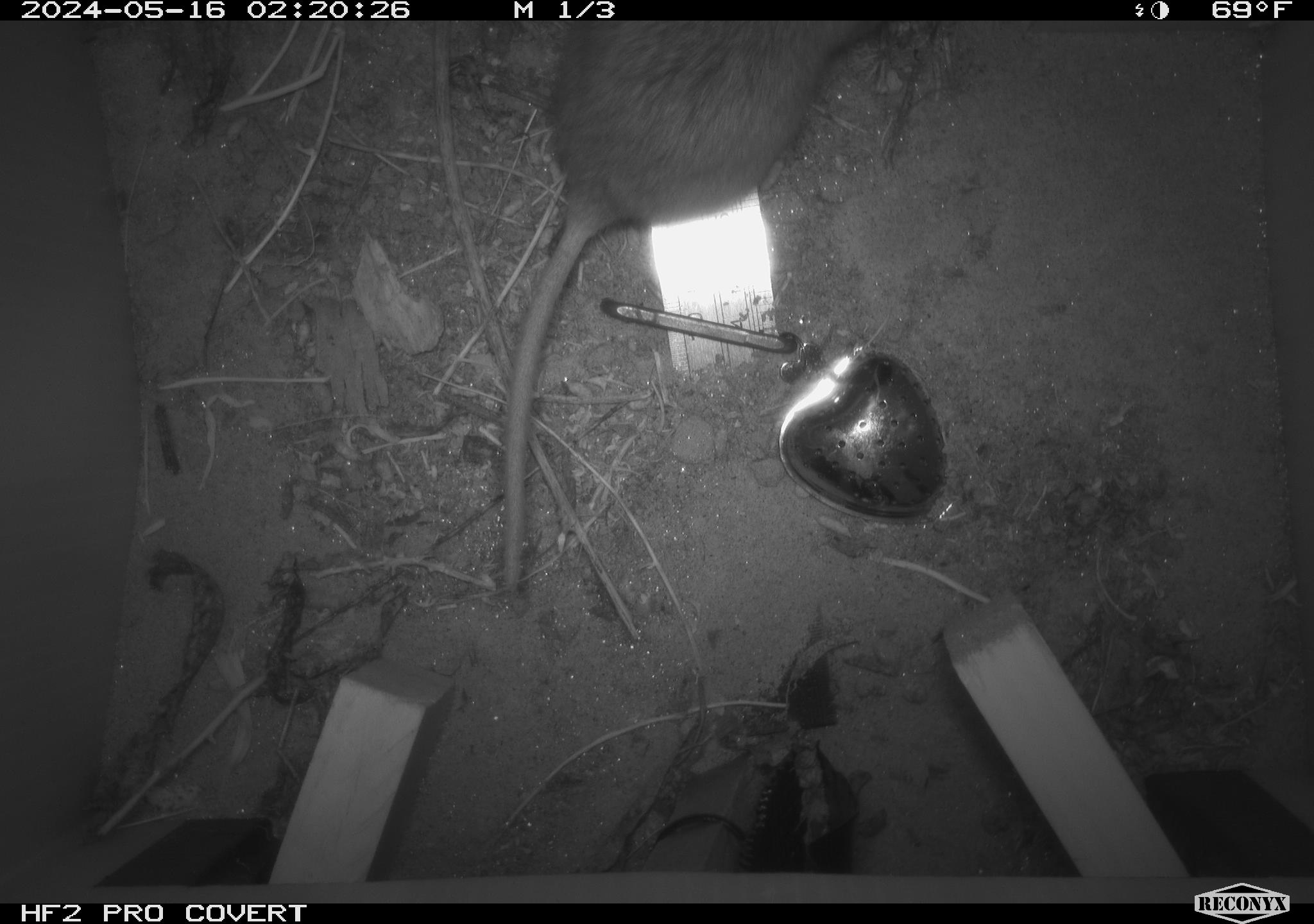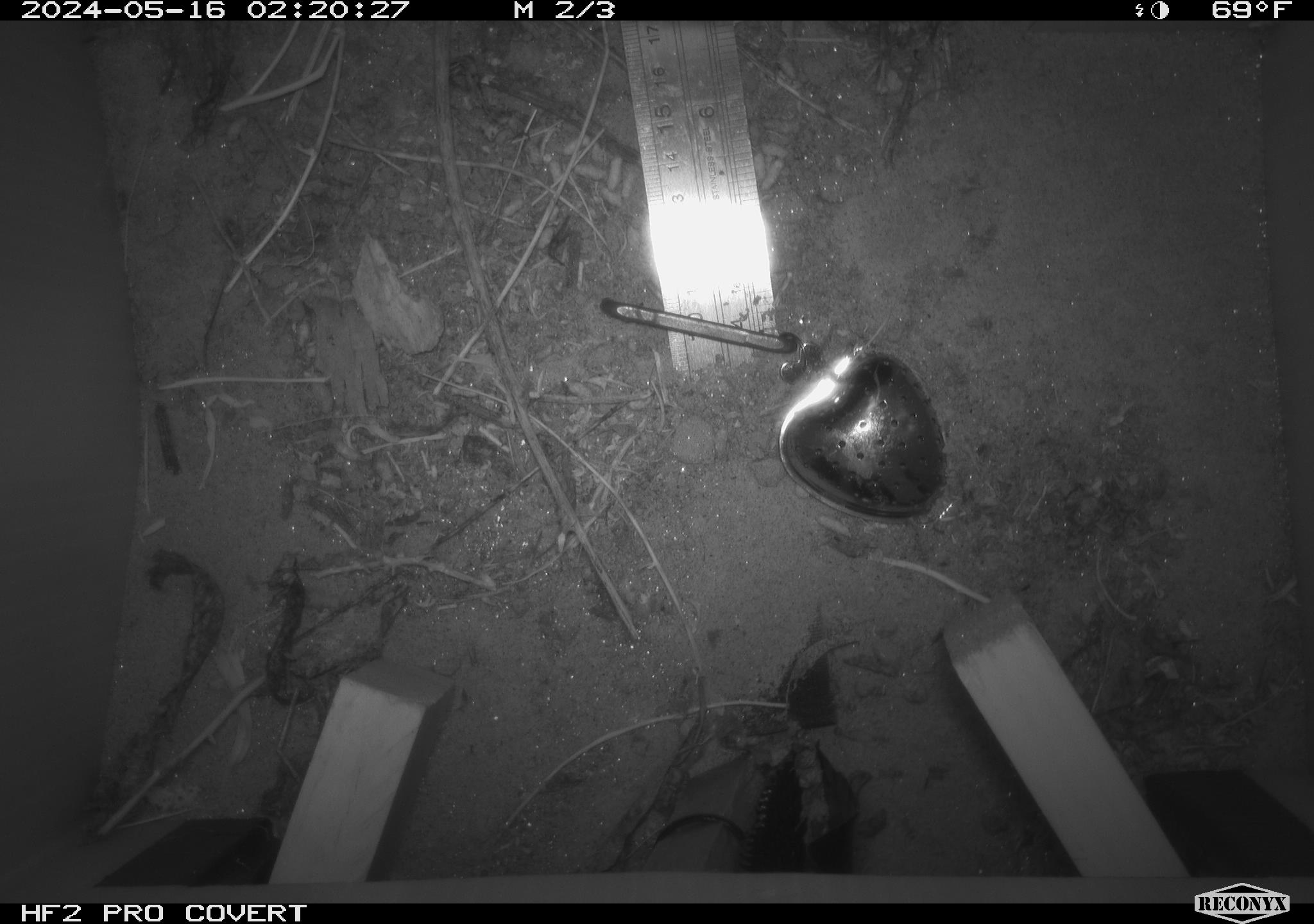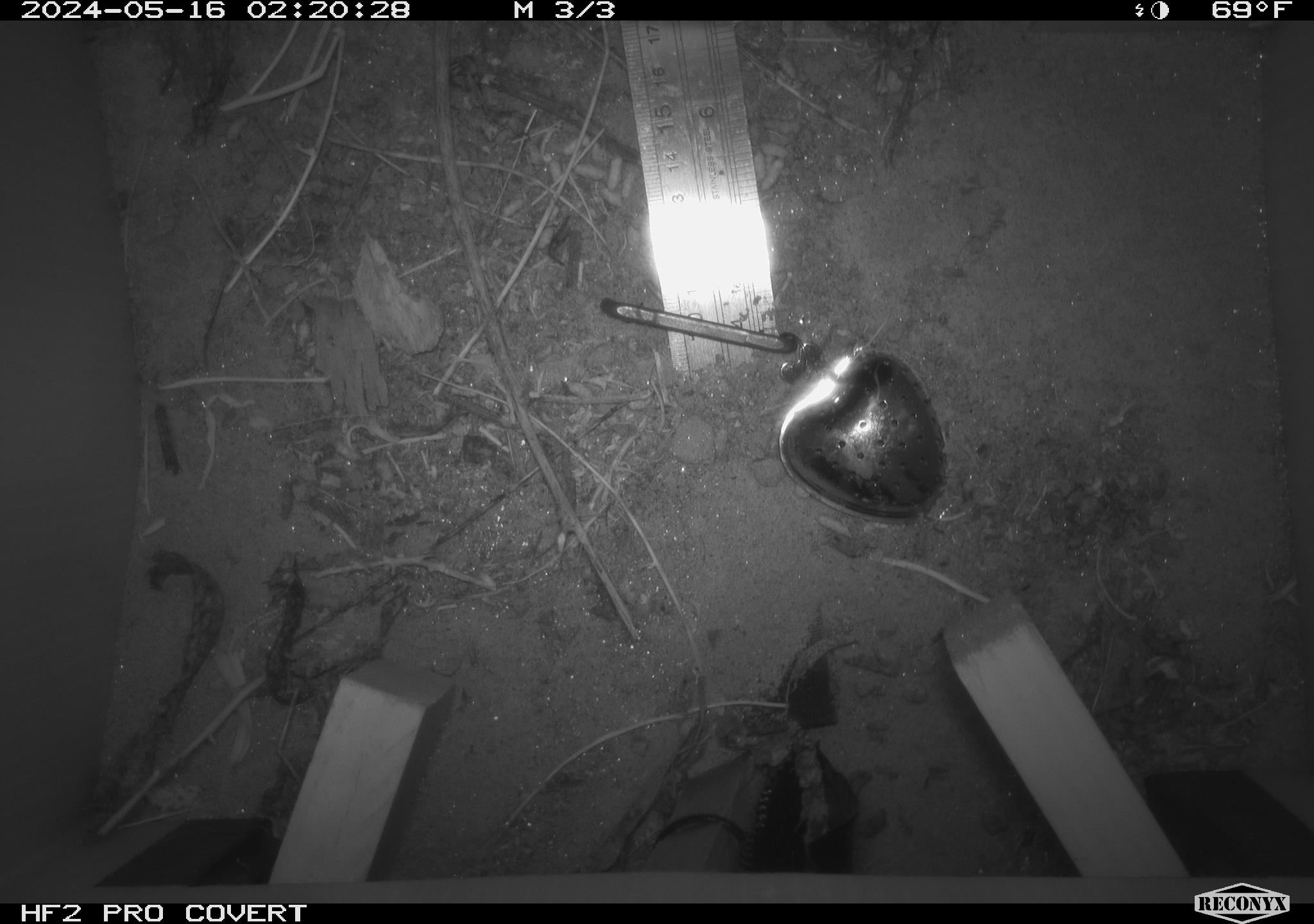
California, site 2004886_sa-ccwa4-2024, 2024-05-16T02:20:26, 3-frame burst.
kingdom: Animalia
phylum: Chordata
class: Mammalia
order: Rodentia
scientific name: Rodentia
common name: woodrat or rat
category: woodrat or rat species